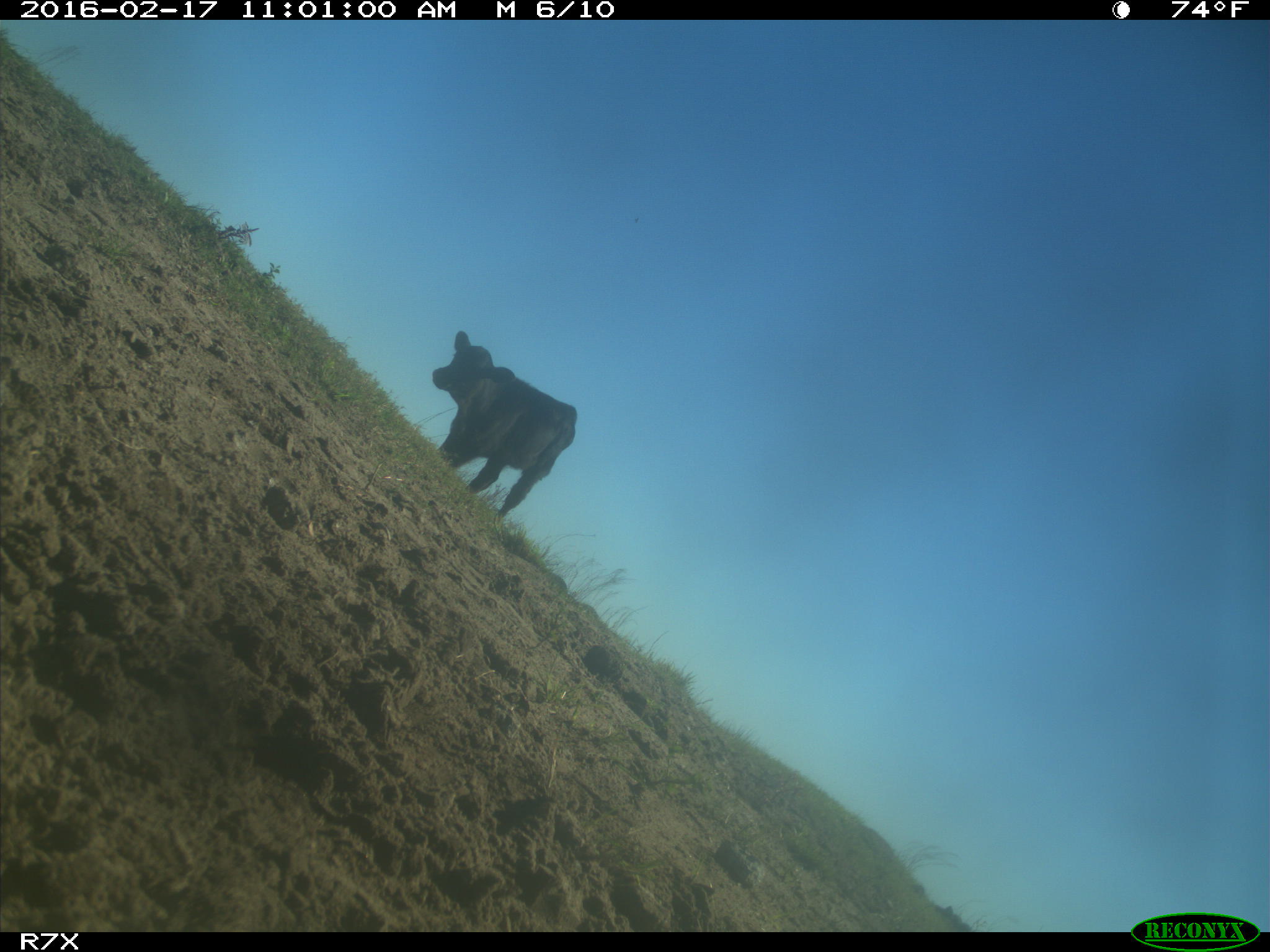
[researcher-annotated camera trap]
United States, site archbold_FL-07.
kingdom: Animalia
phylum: Chordata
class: Mammalia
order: Artiodactyla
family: Bovidae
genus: Bos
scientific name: Bos taurus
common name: domestic cow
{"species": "Bos taurus (domestic cow)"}